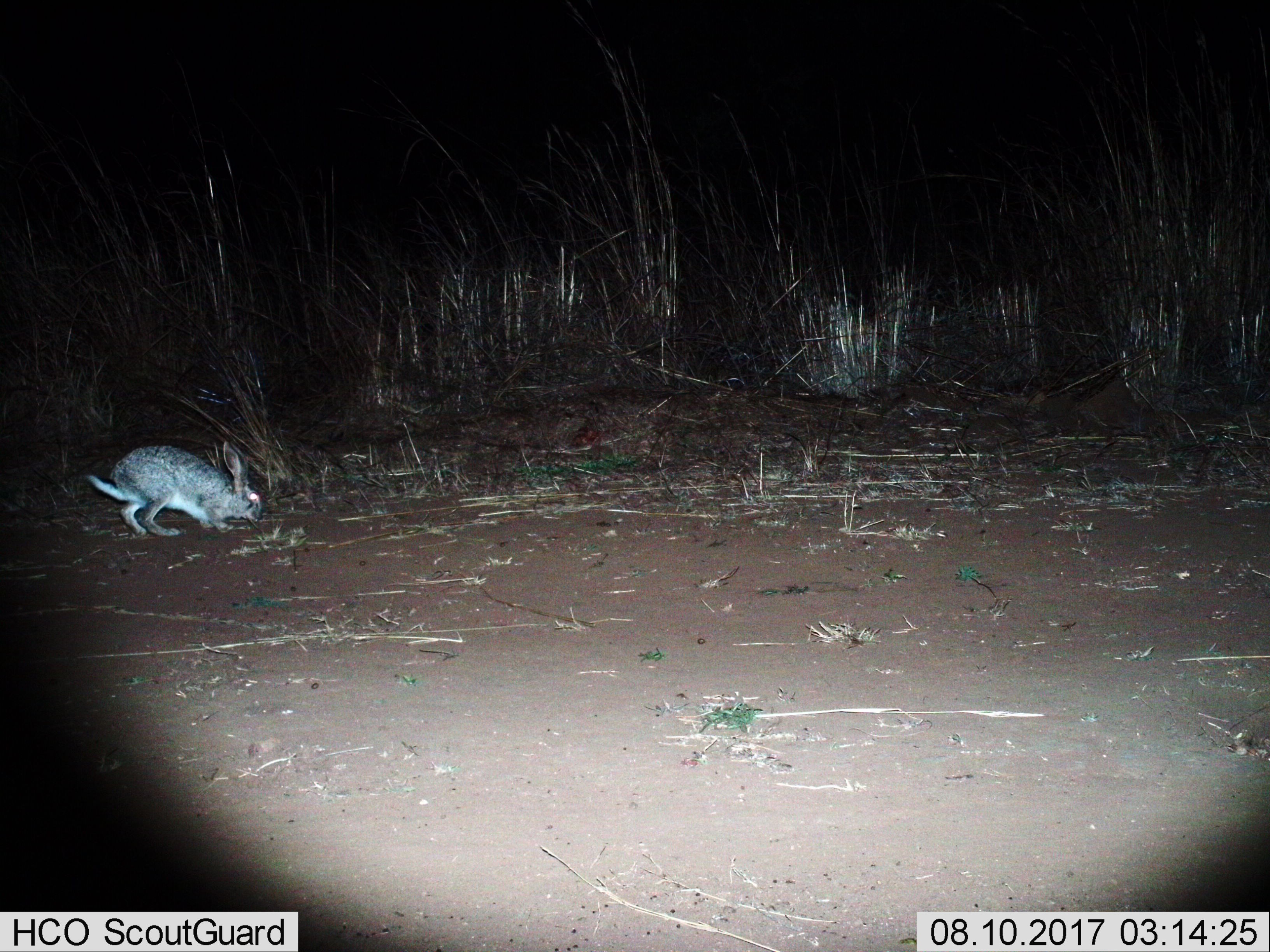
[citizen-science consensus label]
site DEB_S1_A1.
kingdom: Animalia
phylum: Chordata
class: Mammalia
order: Lagomorpha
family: Leporidae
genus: Lepus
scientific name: Lepus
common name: hare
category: hareunknown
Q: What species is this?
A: Hareunknown (hare) (Lepus).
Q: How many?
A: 1.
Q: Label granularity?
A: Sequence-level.